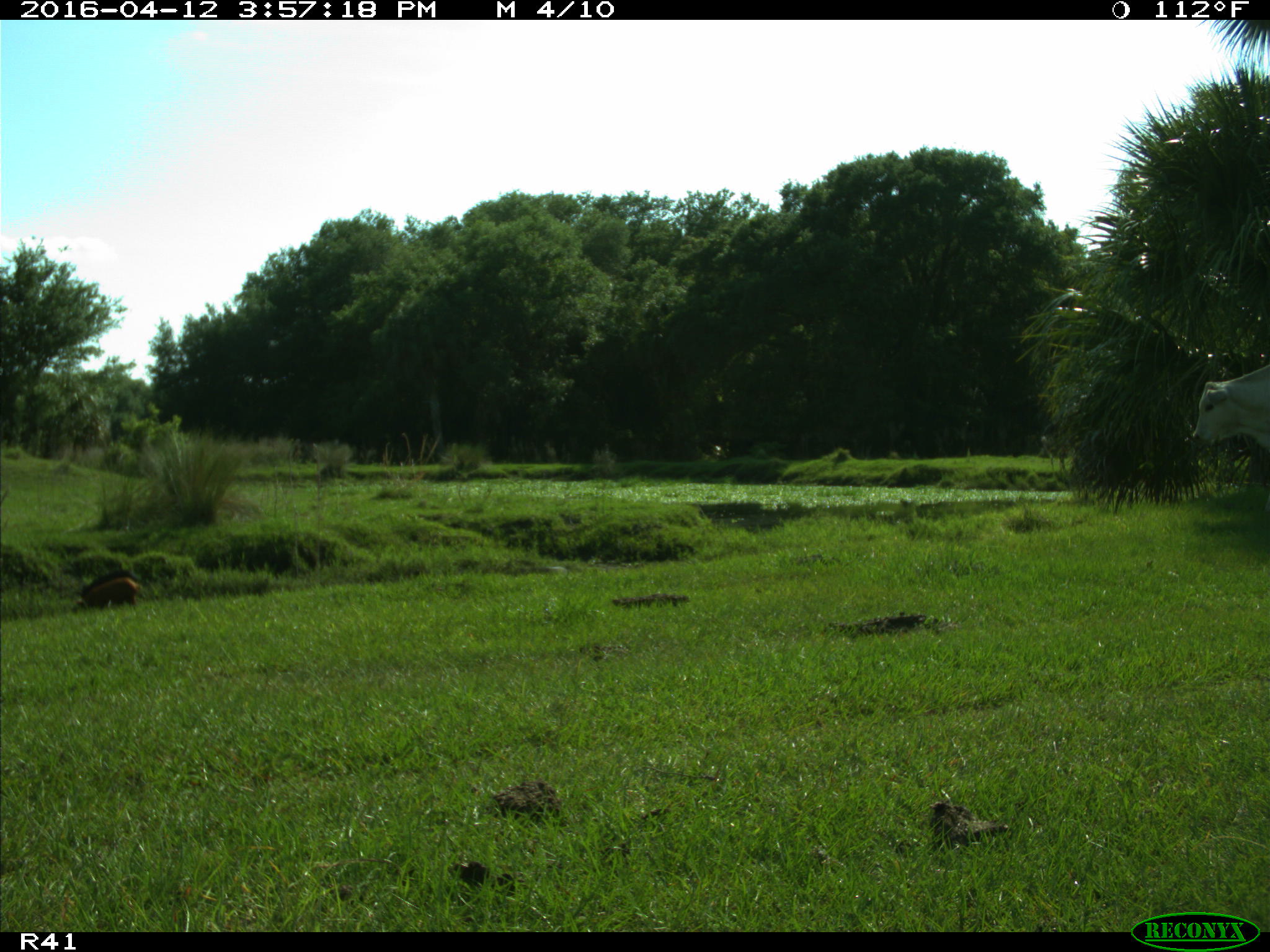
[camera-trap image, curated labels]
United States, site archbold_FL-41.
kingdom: Animalia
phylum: Chordata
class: Mammalia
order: Artiodactyla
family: Suidae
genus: Sus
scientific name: Sus scrofa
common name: wild boar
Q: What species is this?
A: Sus scrofa (wild boar).